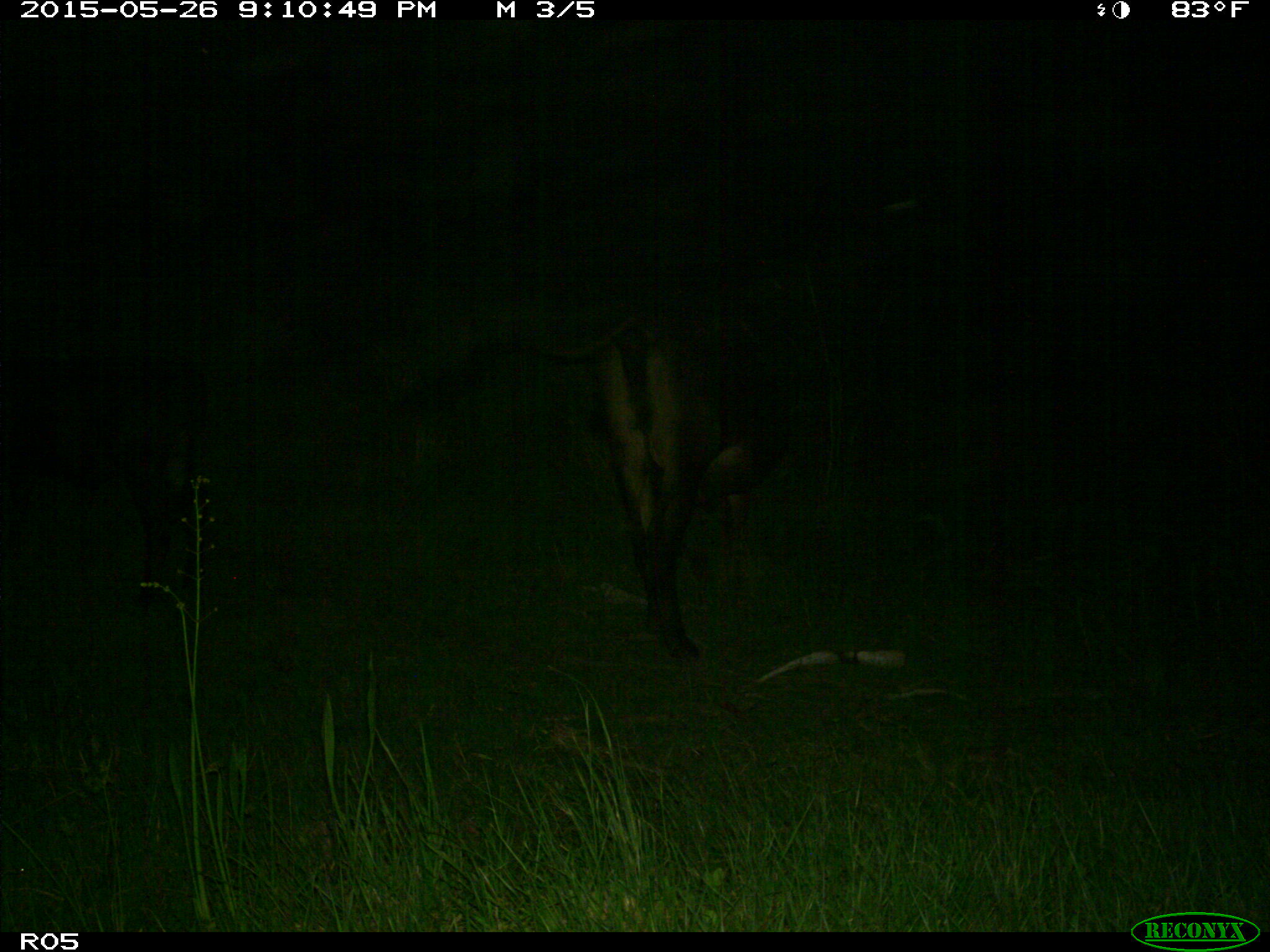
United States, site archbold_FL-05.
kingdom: Animalia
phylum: Chordata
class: Mammalia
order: Artiodactyla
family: Bovidae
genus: Bos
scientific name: Bos taurus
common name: domestic cow